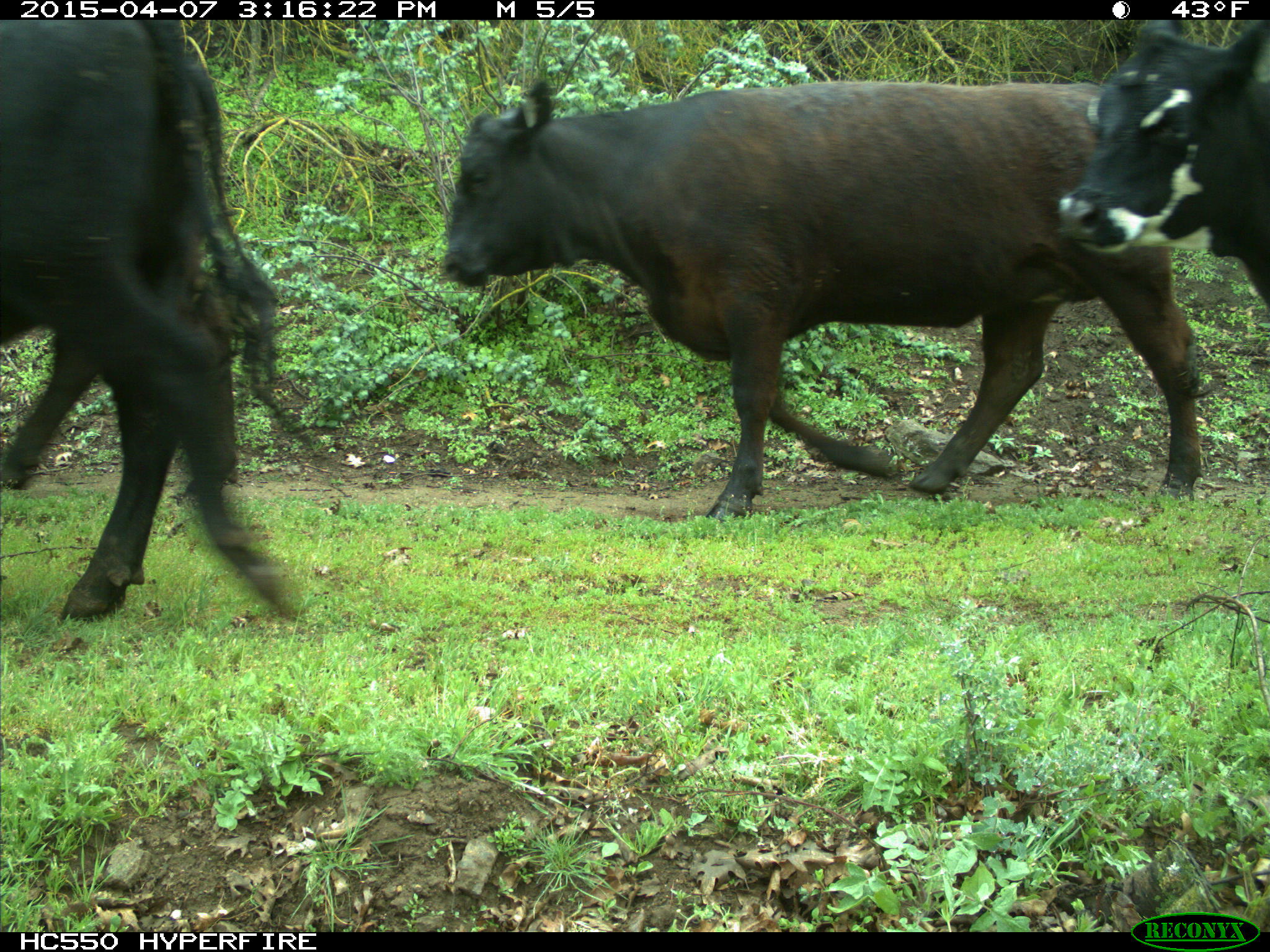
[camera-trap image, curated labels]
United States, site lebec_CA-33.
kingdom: Animalia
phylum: Chordata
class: Mammalia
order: Artiodactyla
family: Bovidae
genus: Bos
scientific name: Bos taurus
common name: domestic cow